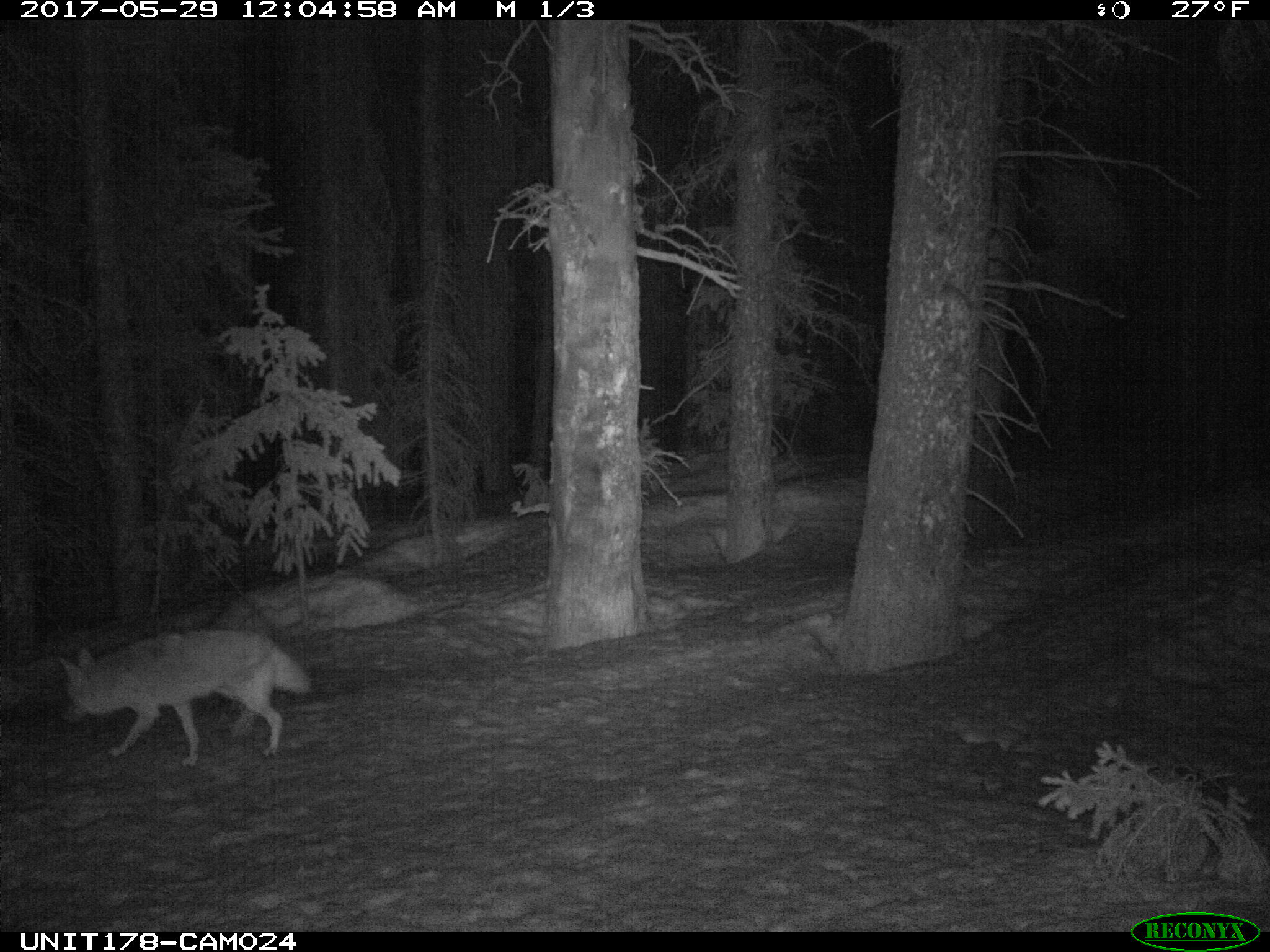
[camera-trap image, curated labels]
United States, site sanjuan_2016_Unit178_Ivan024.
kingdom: Animalia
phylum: Chordata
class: Mammalia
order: Carnivora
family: Canidae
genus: Canis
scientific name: Canis latrans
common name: coyote